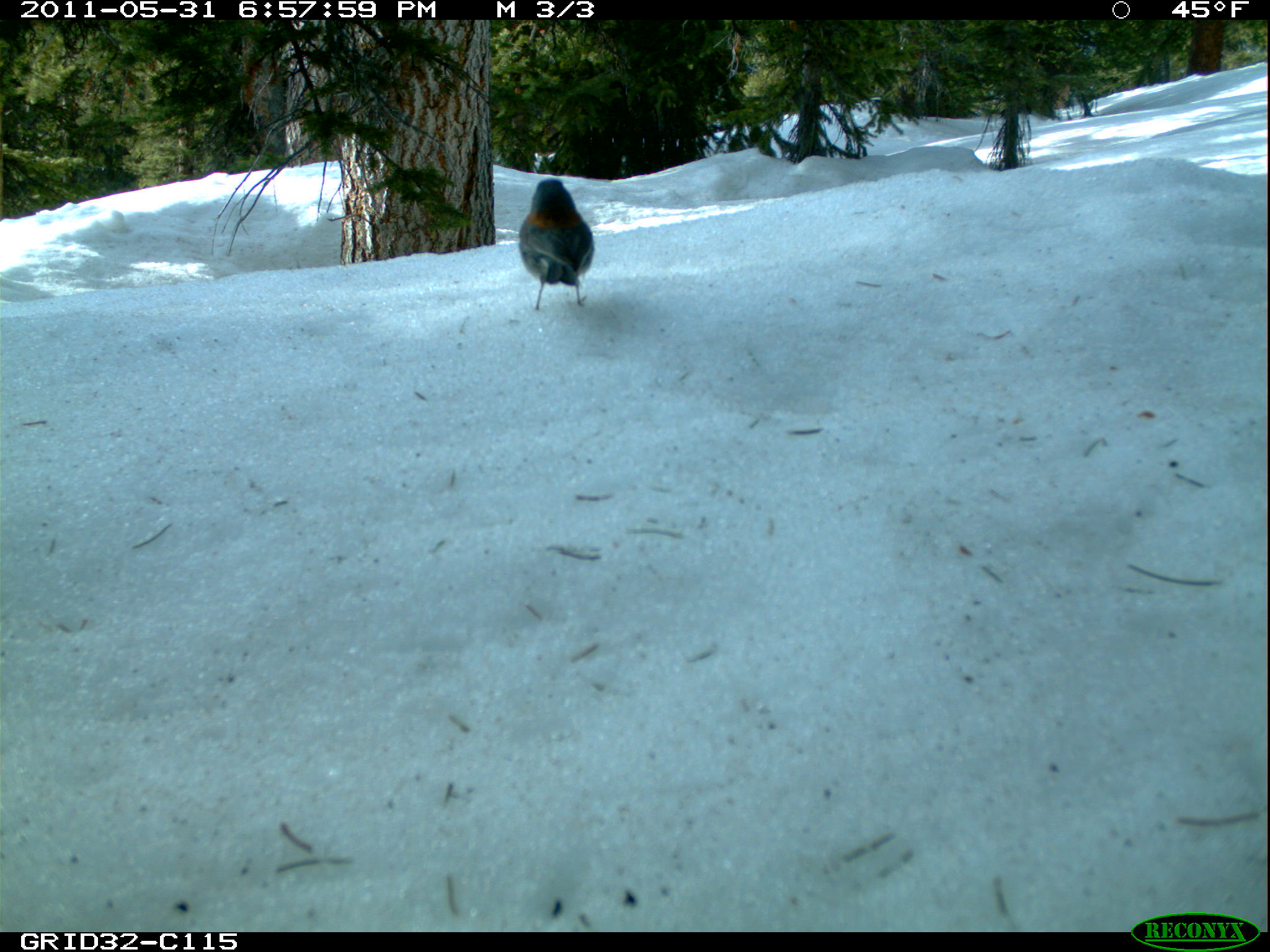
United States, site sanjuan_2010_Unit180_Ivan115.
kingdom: Animalia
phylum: Chordata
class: Aves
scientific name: Aves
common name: birds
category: unidentified bird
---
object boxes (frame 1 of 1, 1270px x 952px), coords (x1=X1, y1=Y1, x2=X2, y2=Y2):
animal: (x1=518, y1=178, x2=593, y2=312)